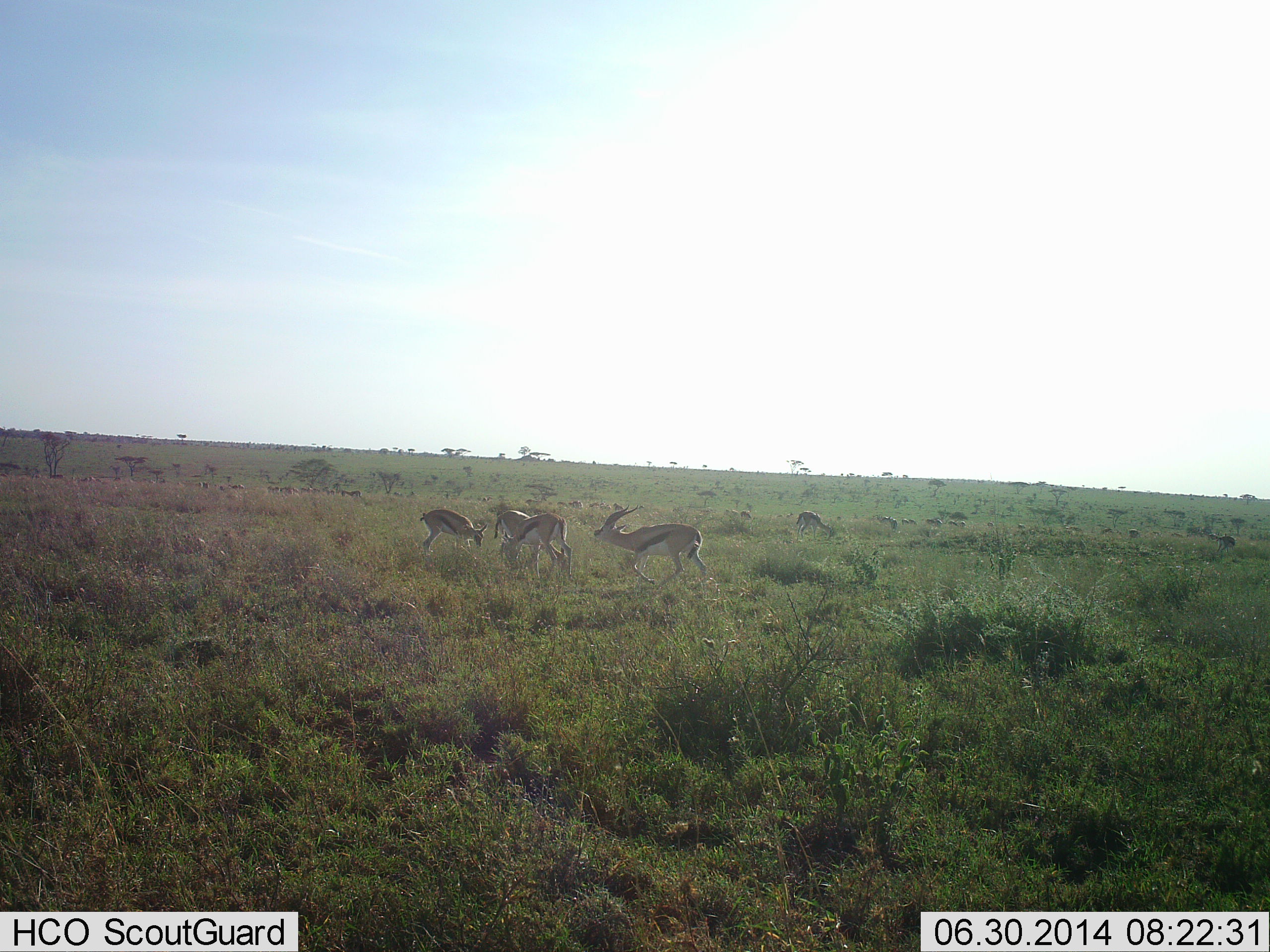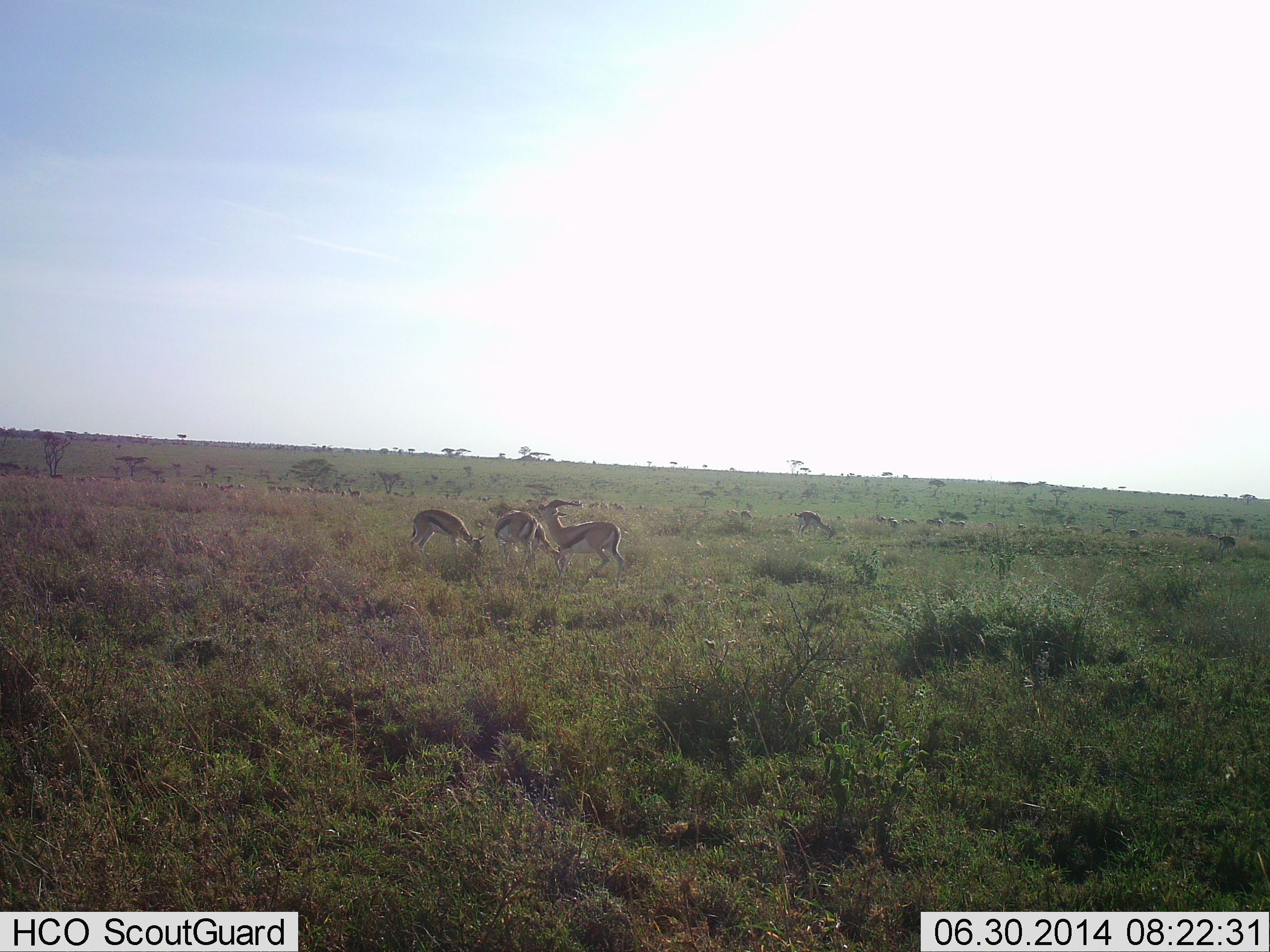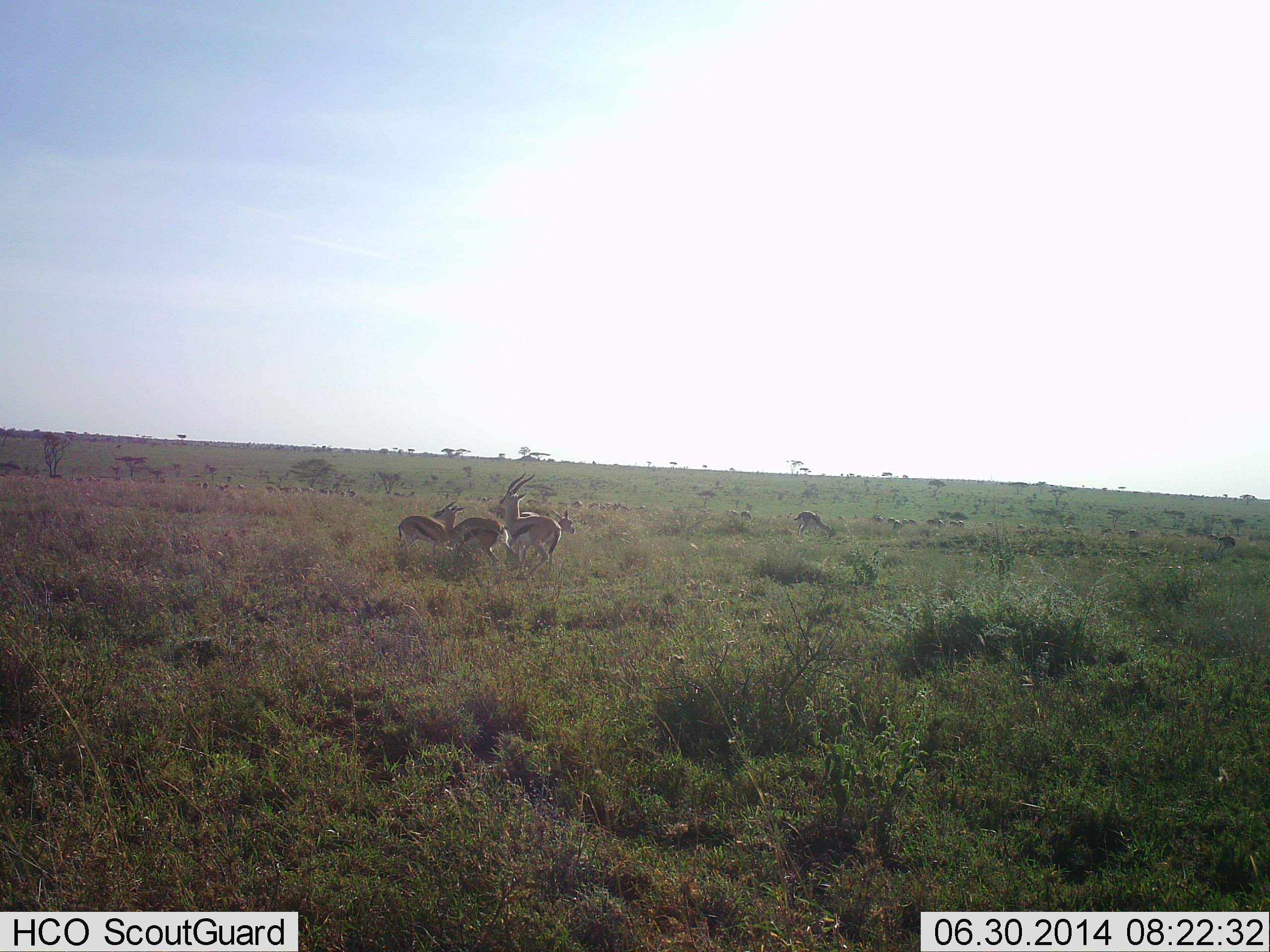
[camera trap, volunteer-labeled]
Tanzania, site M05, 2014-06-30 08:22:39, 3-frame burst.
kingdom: Animalia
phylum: Chordata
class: Mammalia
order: Artiodactyla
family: Bovidae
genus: Eudorcas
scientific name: Eudorcas thomsonii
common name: thomson's gazelle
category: gazellethomsons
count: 4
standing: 20%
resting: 0%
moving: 50%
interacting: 70%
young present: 10%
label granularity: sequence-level